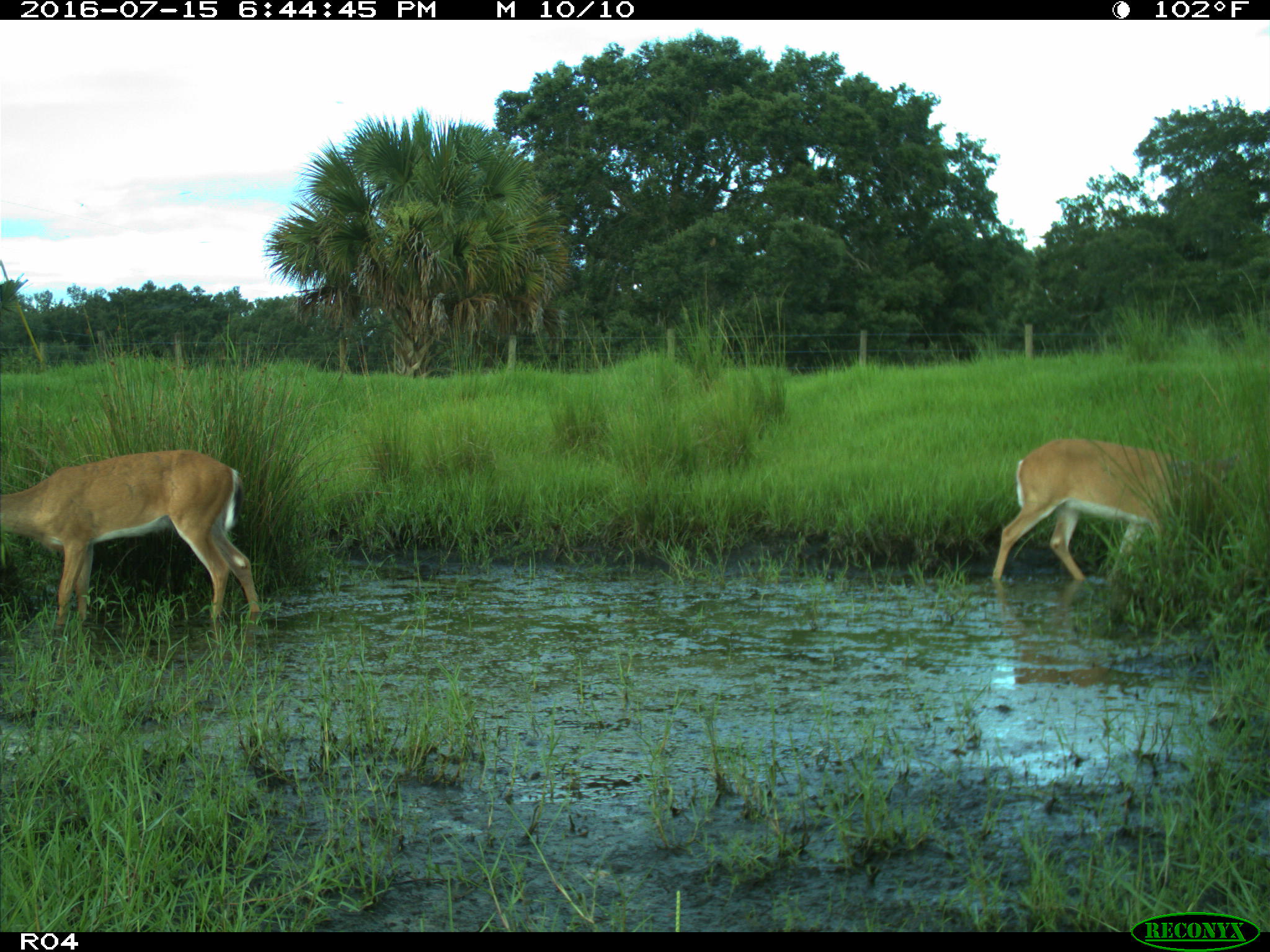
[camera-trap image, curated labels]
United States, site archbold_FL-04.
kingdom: Animalia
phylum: Chordata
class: Mammalia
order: Artiodactyla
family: Cervidae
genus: Odocoileus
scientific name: Odocoileus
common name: deer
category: unidentified deer